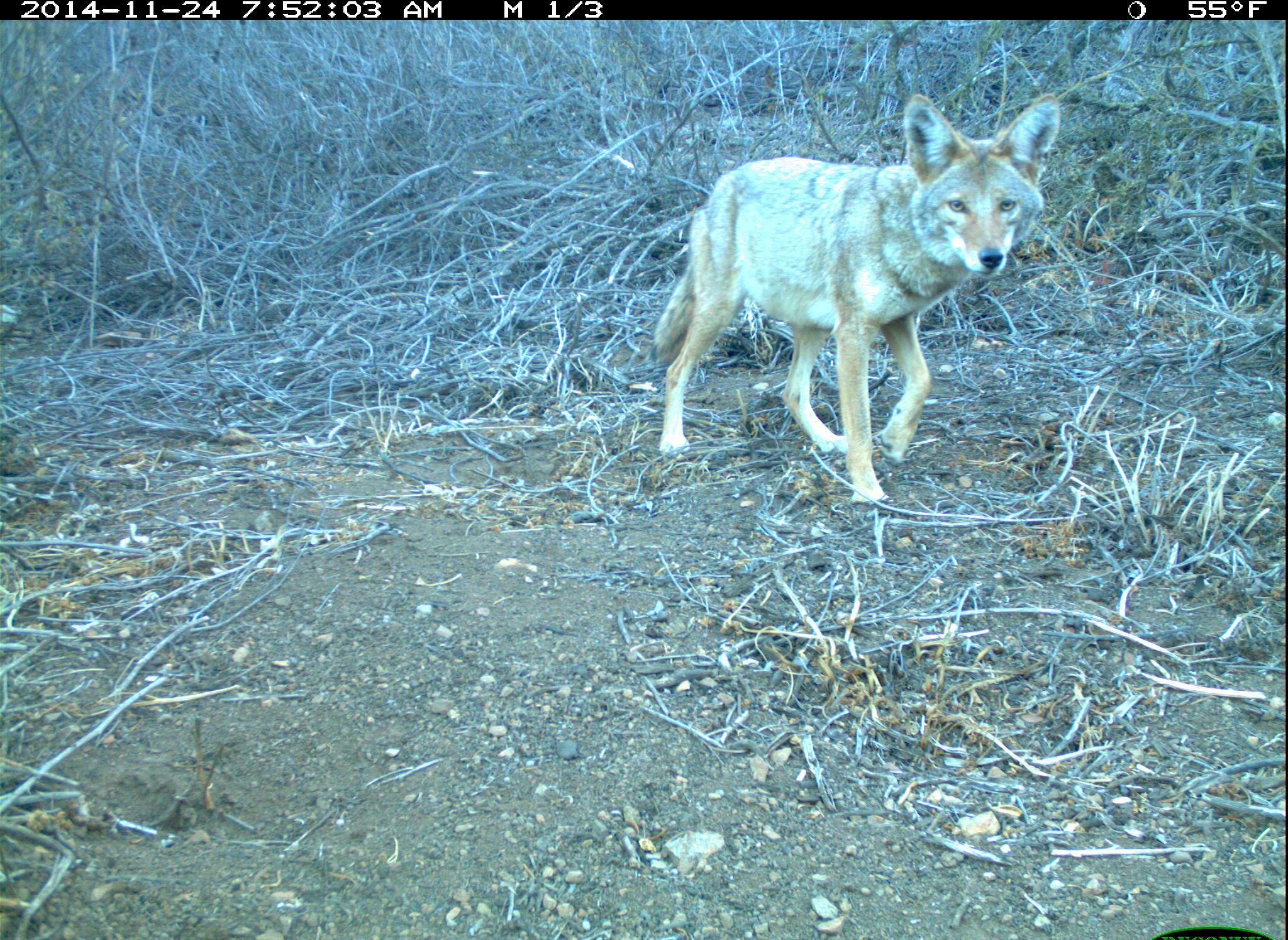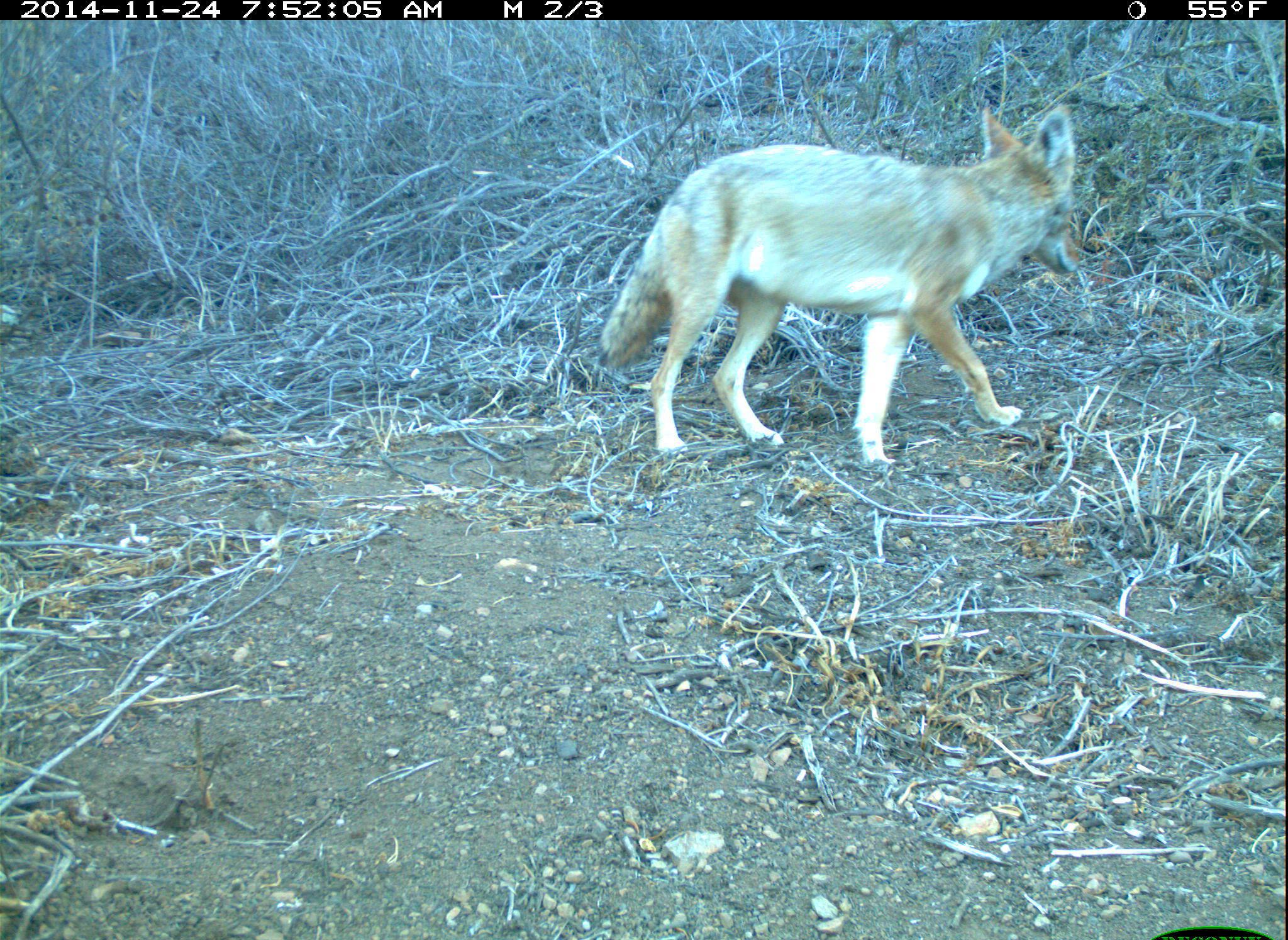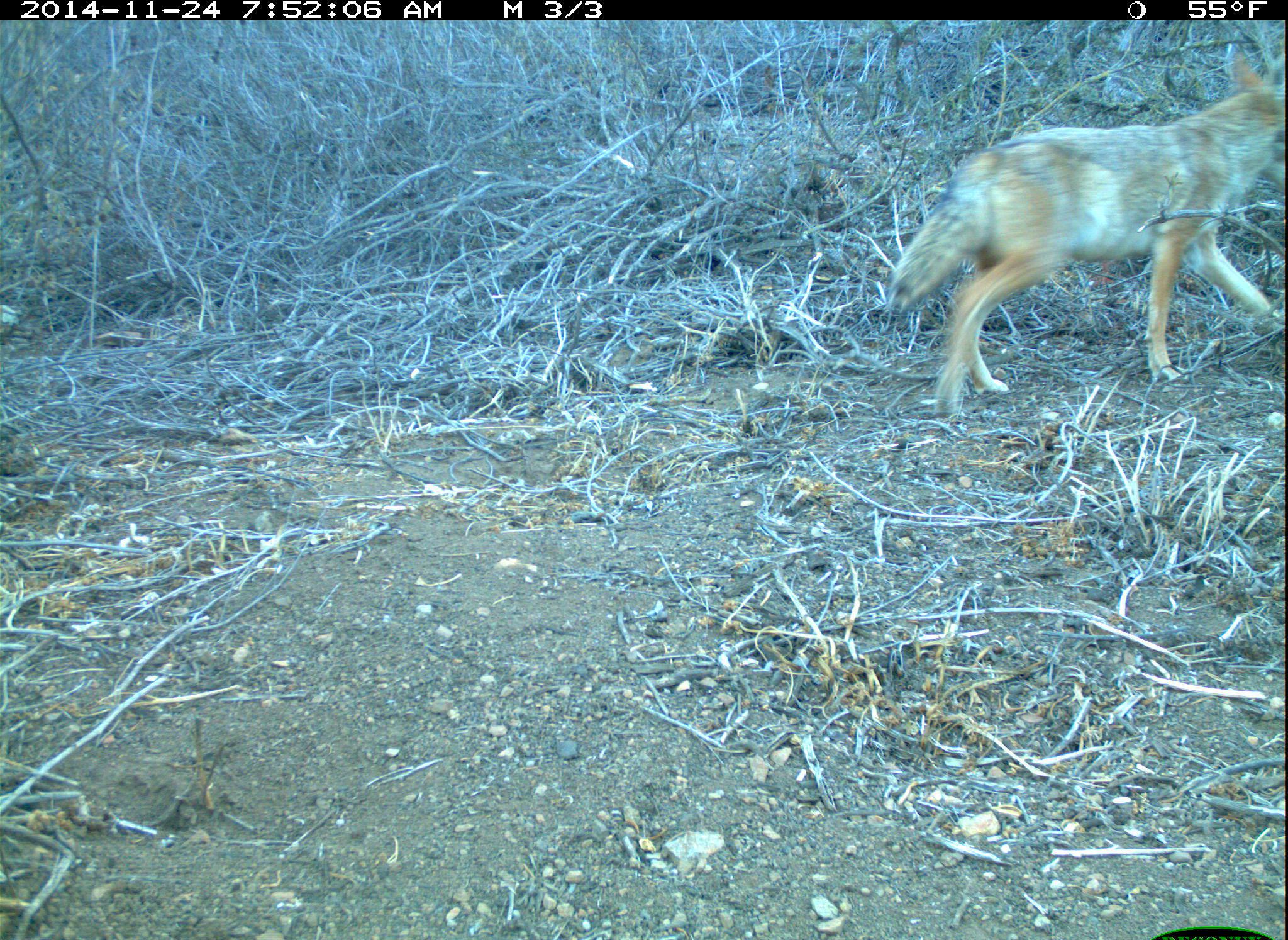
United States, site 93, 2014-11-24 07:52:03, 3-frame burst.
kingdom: Animalia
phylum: Chordata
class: Mammalia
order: Carnivora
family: Canidae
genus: Canis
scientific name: Canis latrans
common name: coyote